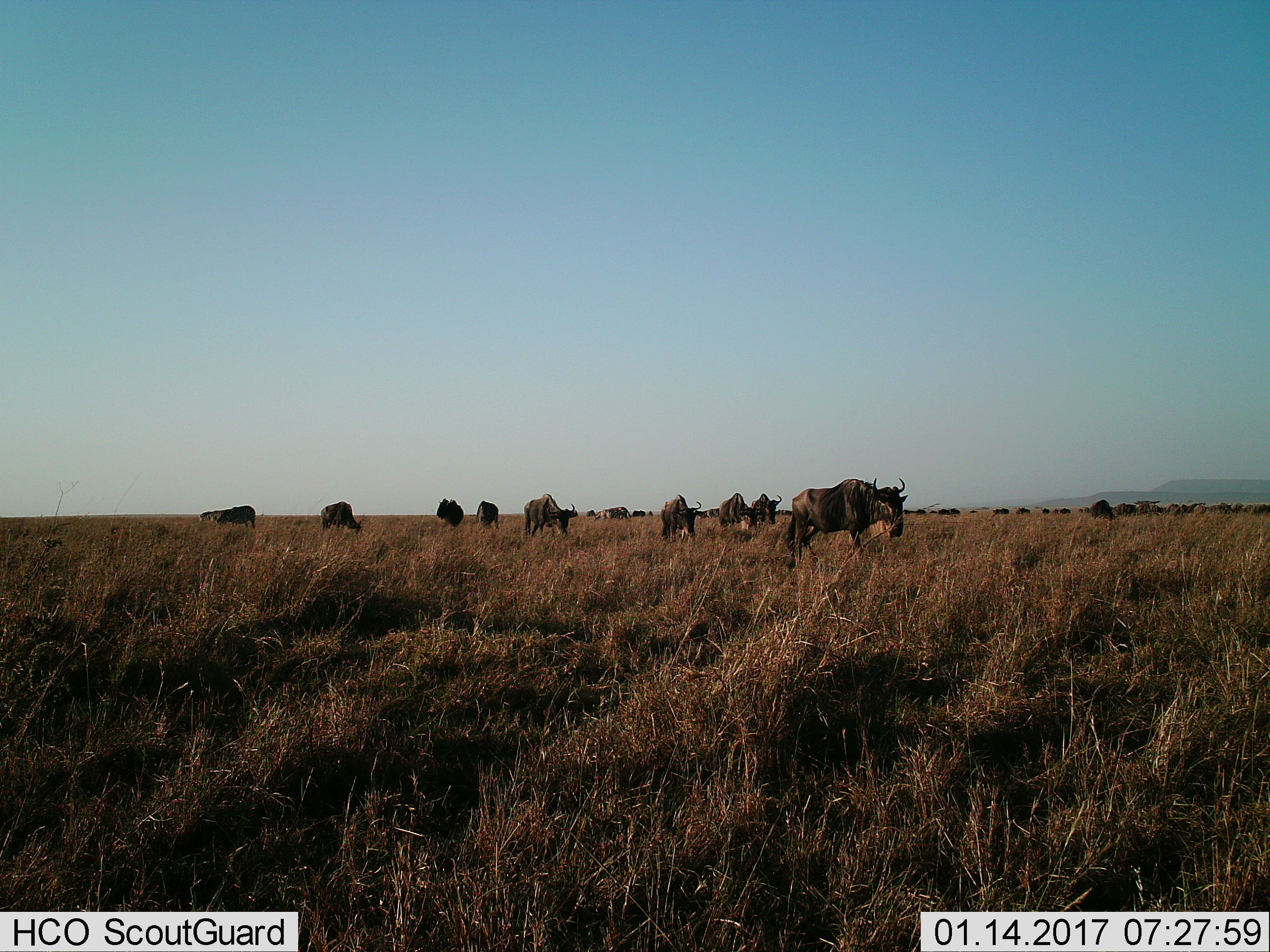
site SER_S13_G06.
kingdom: Animalia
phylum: Chordata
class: Mammalia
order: Artiodactyla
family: Bovidae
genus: Connochaetes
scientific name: Connochaetes taurinus taurinus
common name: blue wildebeest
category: wildebeestblue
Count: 11-50.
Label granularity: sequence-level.